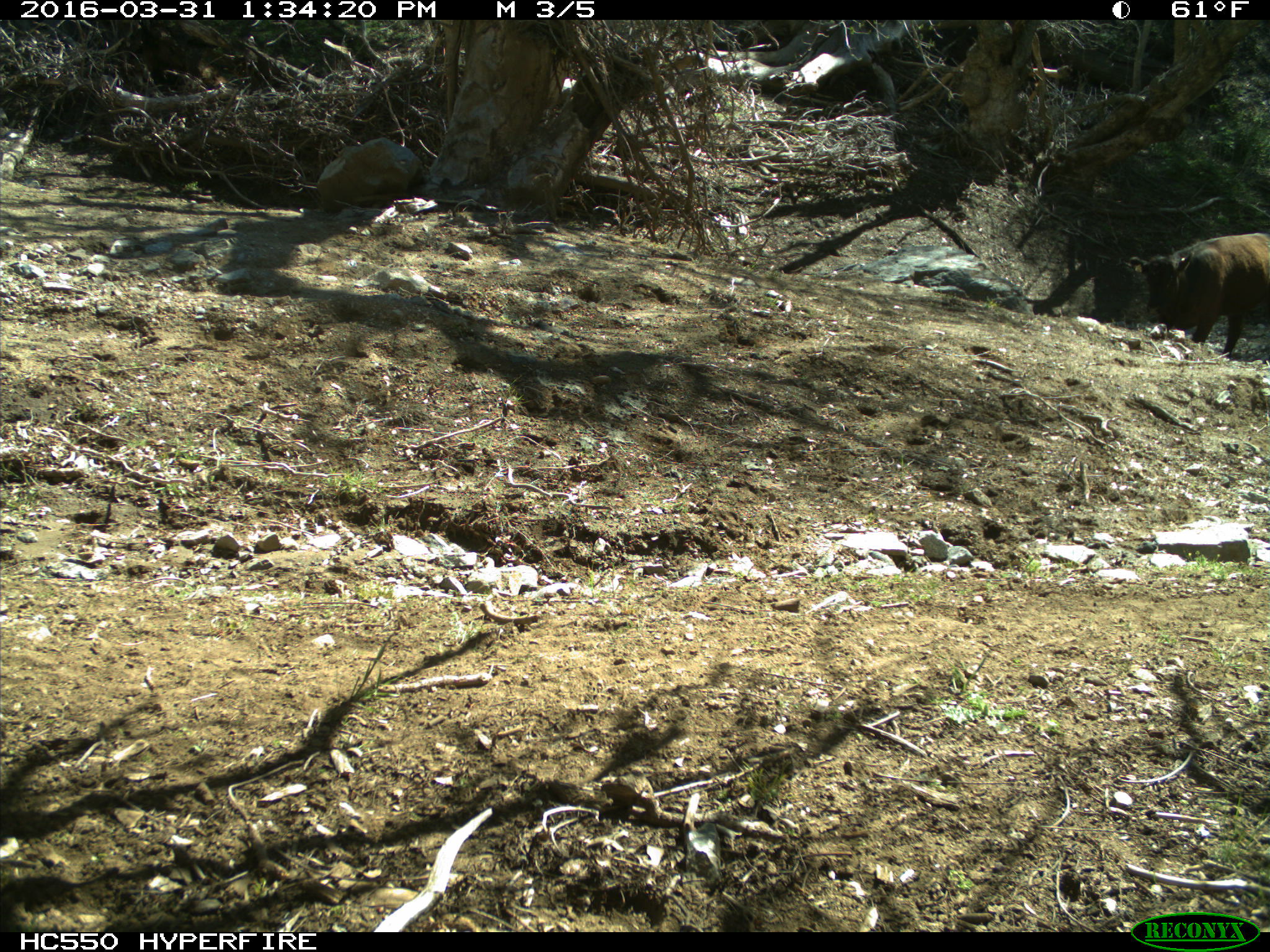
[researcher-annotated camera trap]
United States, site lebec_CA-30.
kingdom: Animalia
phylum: Chordata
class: Mammalia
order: Artiodactyla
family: Bovidae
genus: Bos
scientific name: Bos taurus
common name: domestic cow